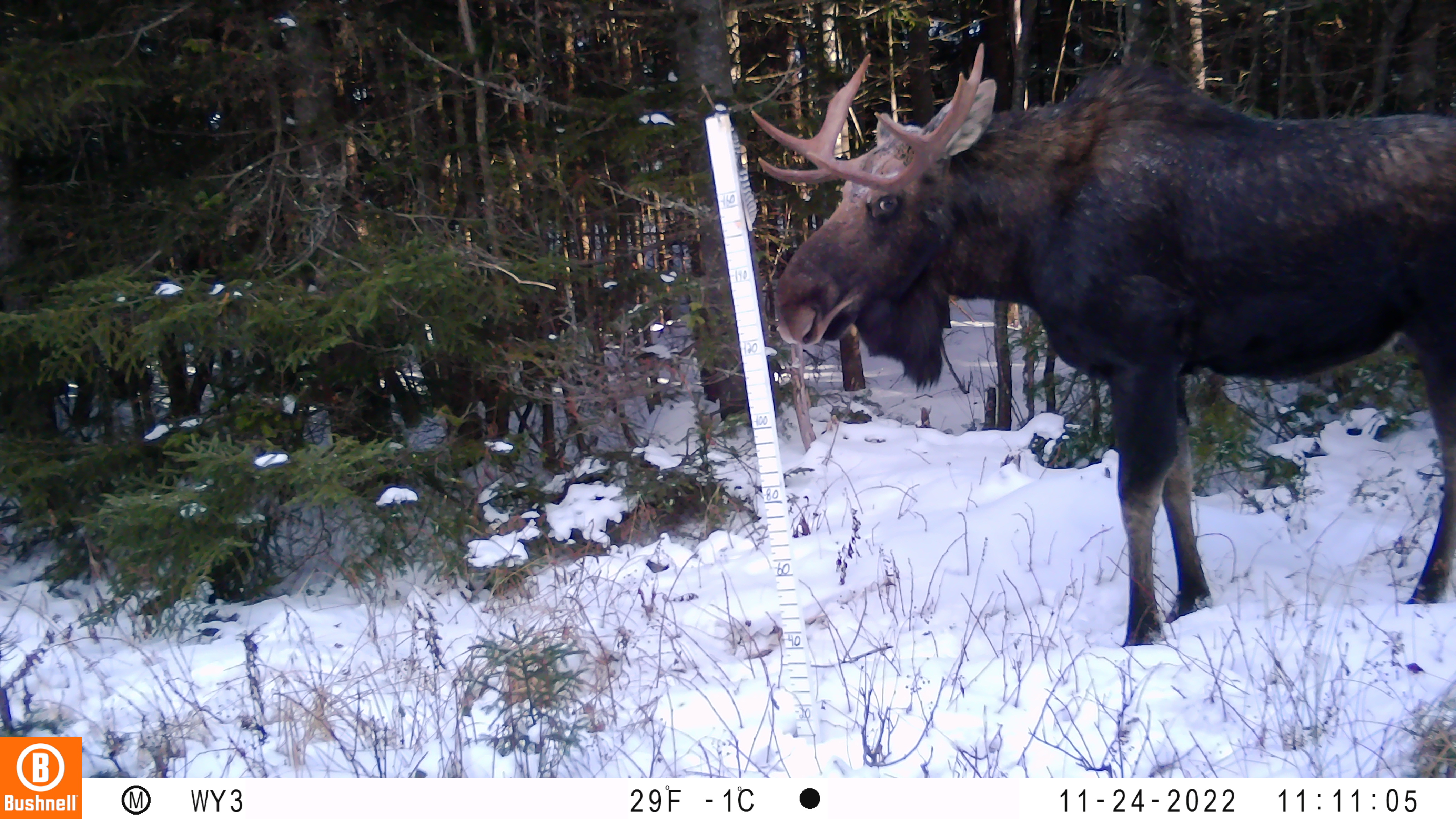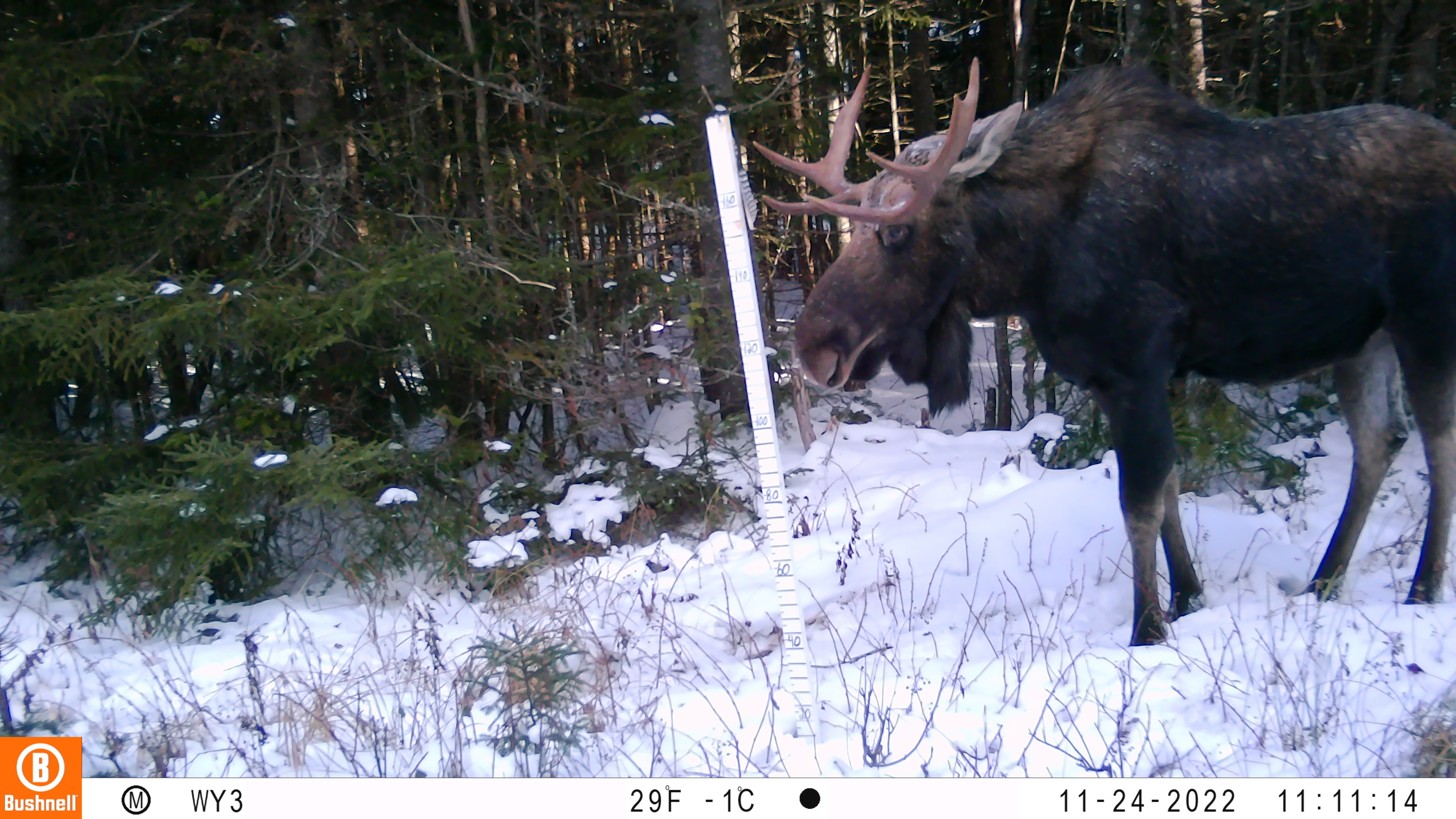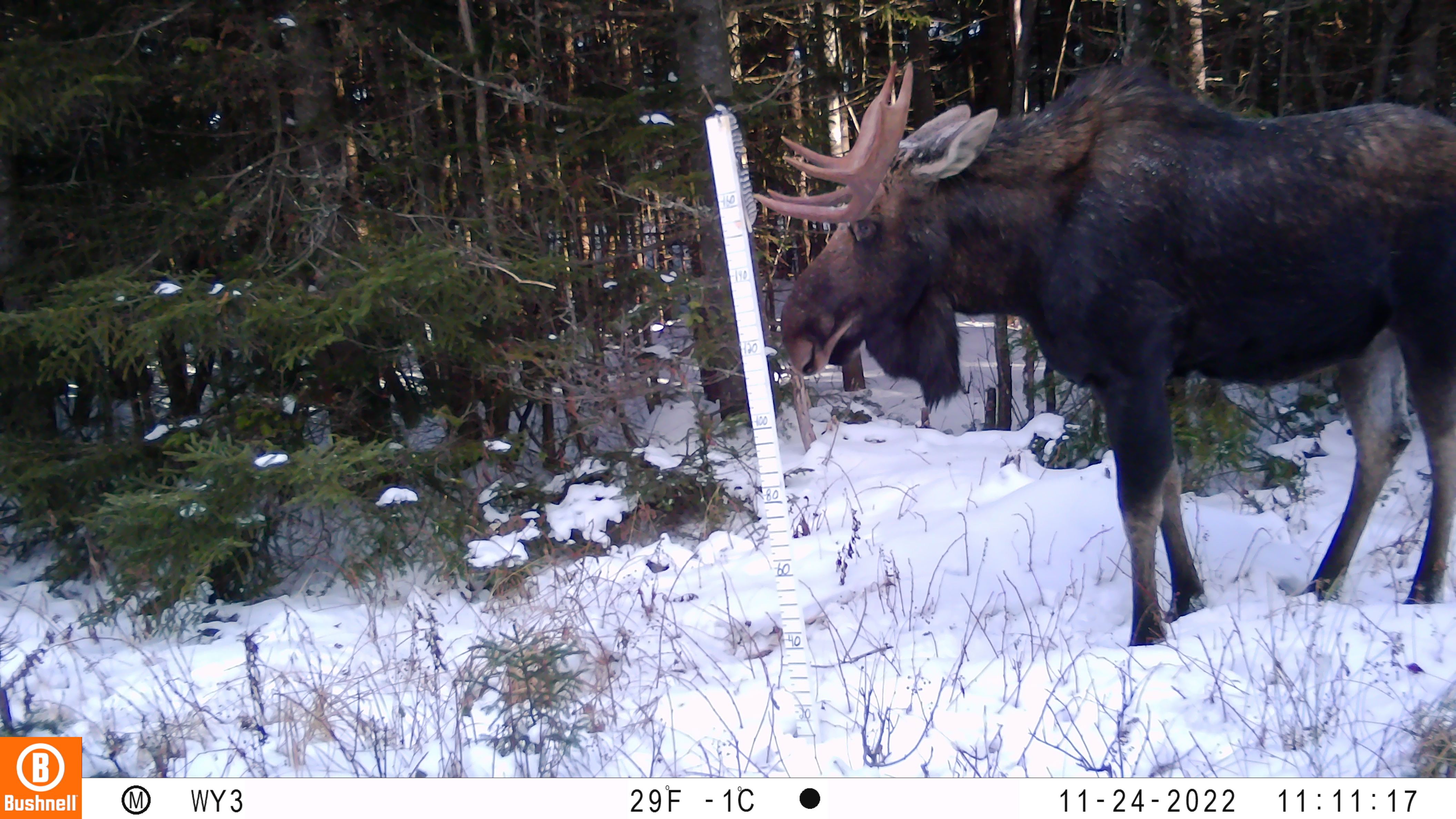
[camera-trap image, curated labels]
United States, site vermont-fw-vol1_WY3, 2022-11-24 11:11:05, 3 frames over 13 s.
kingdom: Animalia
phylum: Chordata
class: Mammalia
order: Artiodactyla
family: Cervidae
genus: Alces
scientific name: Alces alces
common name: moose